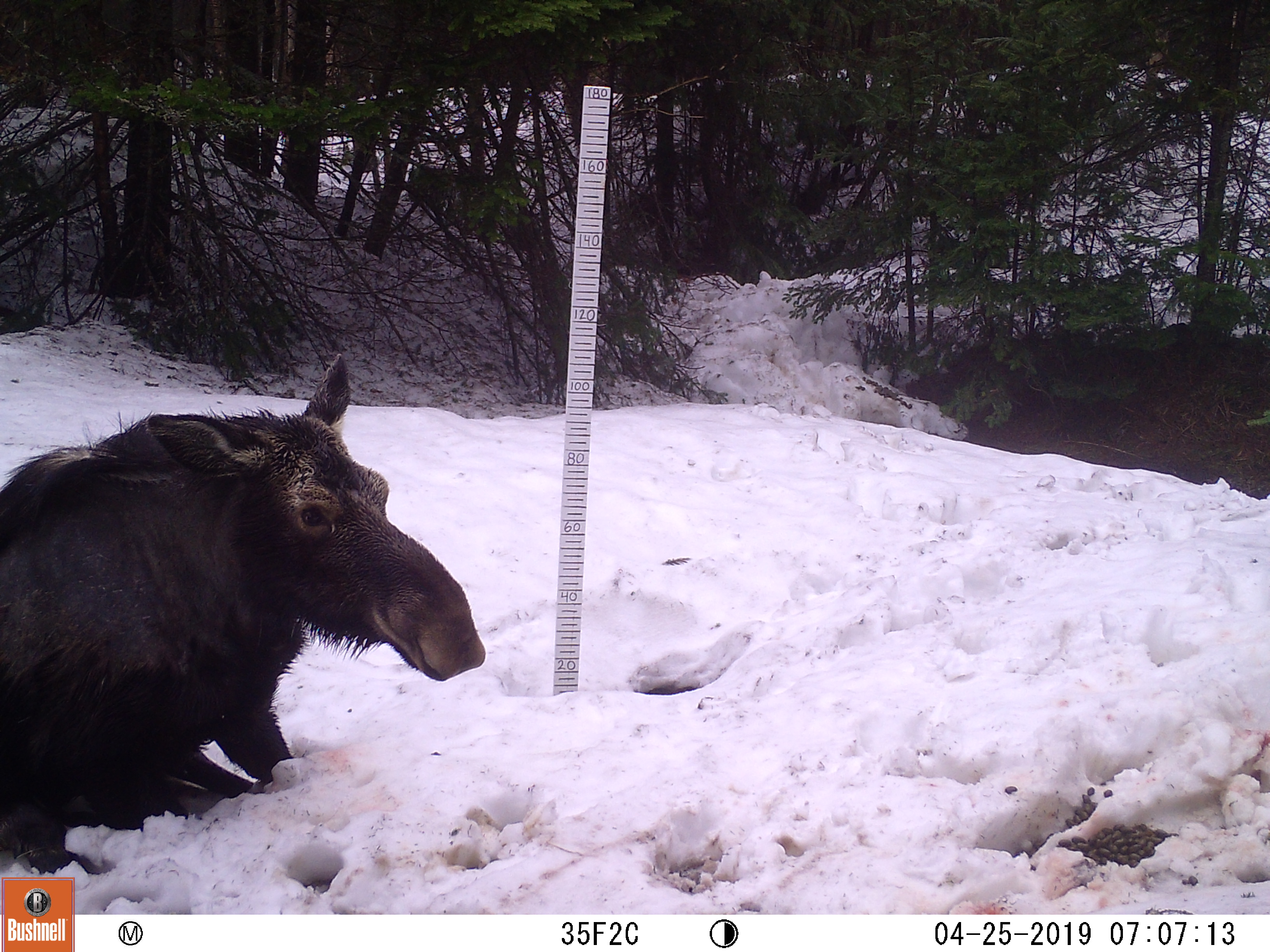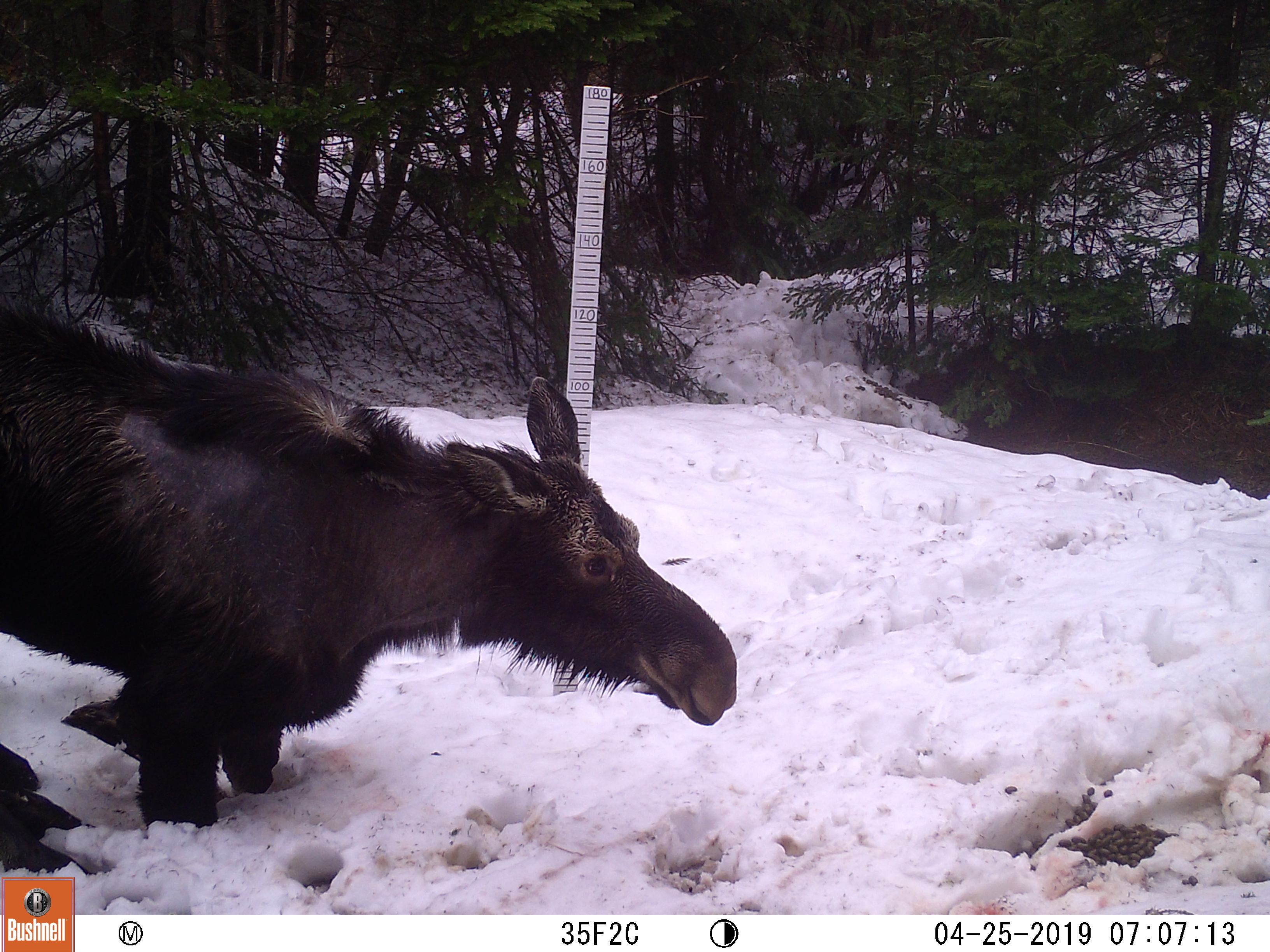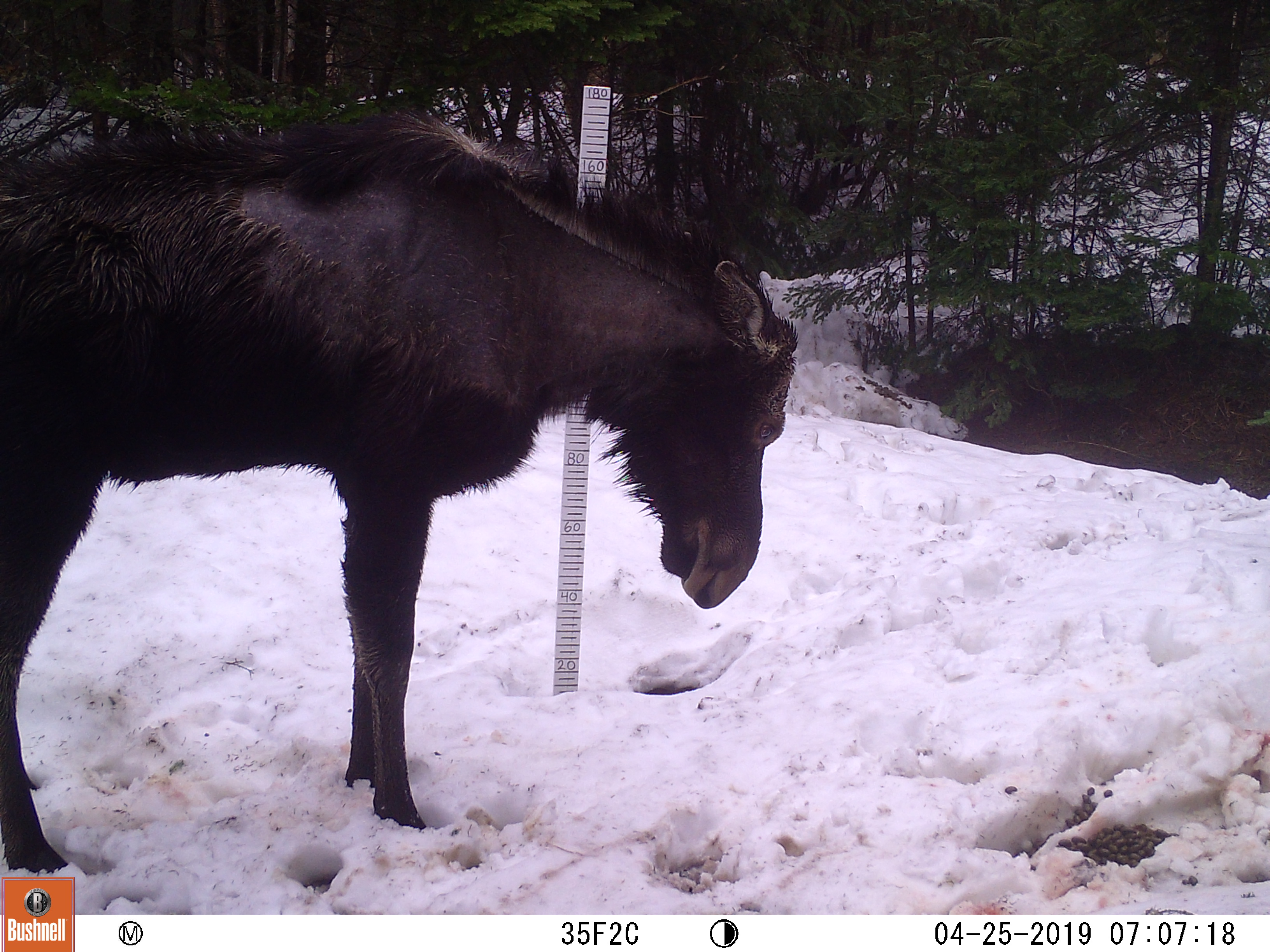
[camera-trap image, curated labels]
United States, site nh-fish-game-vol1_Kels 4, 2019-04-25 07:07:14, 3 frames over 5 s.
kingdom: Animalia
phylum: Chordata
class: Mammalia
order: Artiodactyla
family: Cervidae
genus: Alces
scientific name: Alces alces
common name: moose